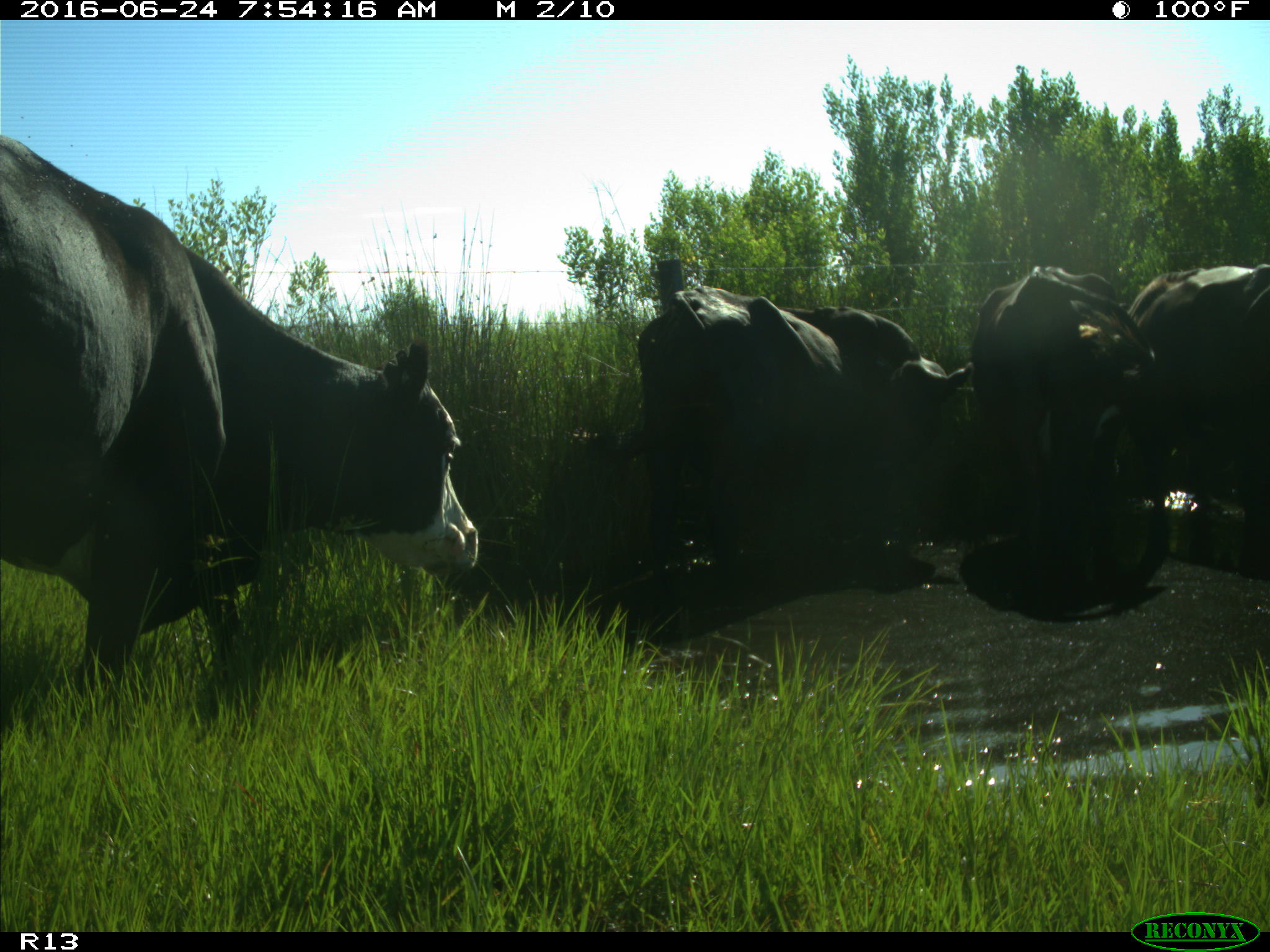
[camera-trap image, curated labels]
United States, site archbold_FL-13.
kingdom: Animalia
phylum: Chordata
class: Mammalia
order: Artiodactyla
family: Bovidae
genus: Bos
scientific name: Bos taurus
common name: domestic cow